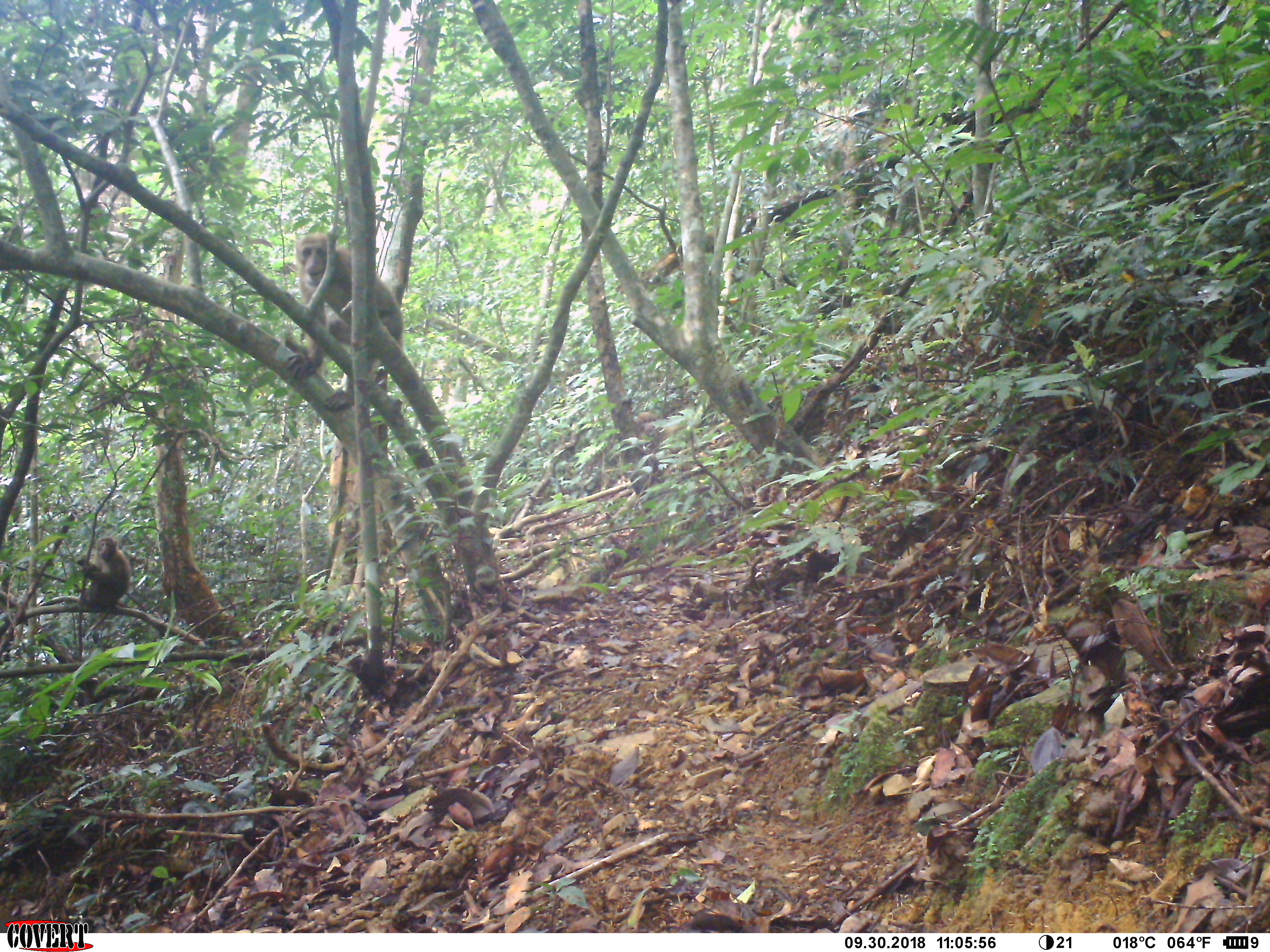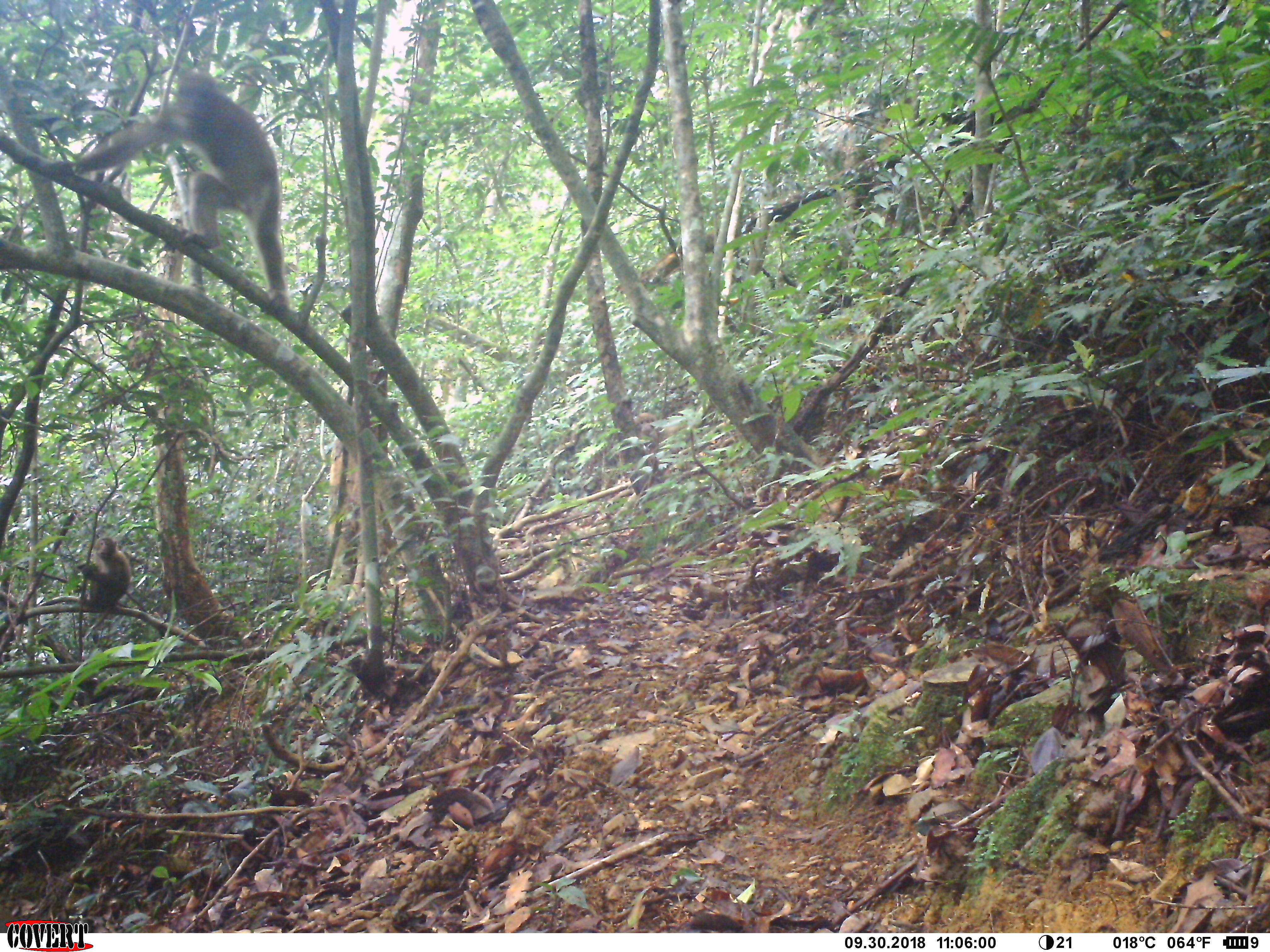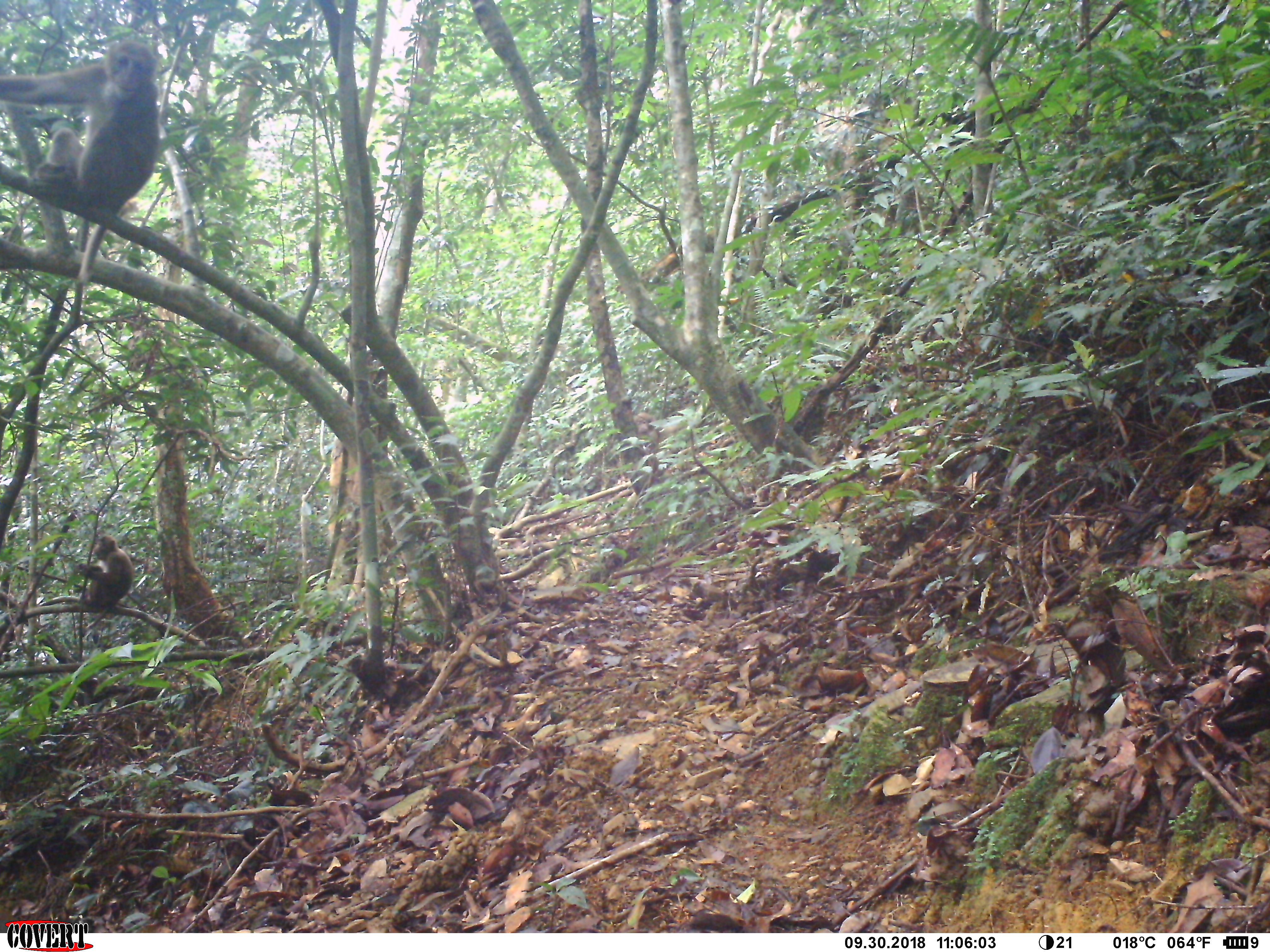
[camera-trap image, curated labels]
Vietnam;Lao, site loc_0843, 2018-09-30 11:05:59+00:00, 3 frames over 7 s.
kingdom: Animalia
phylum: Chordata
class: Mammalia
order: Primates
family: Cercopithecidae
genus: Macaca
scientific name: Macaca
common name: macaque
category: macaque not stump tailed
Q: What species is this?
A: Macaque not stump tailed (macaque) (Macaca).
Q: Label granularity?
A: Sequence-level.